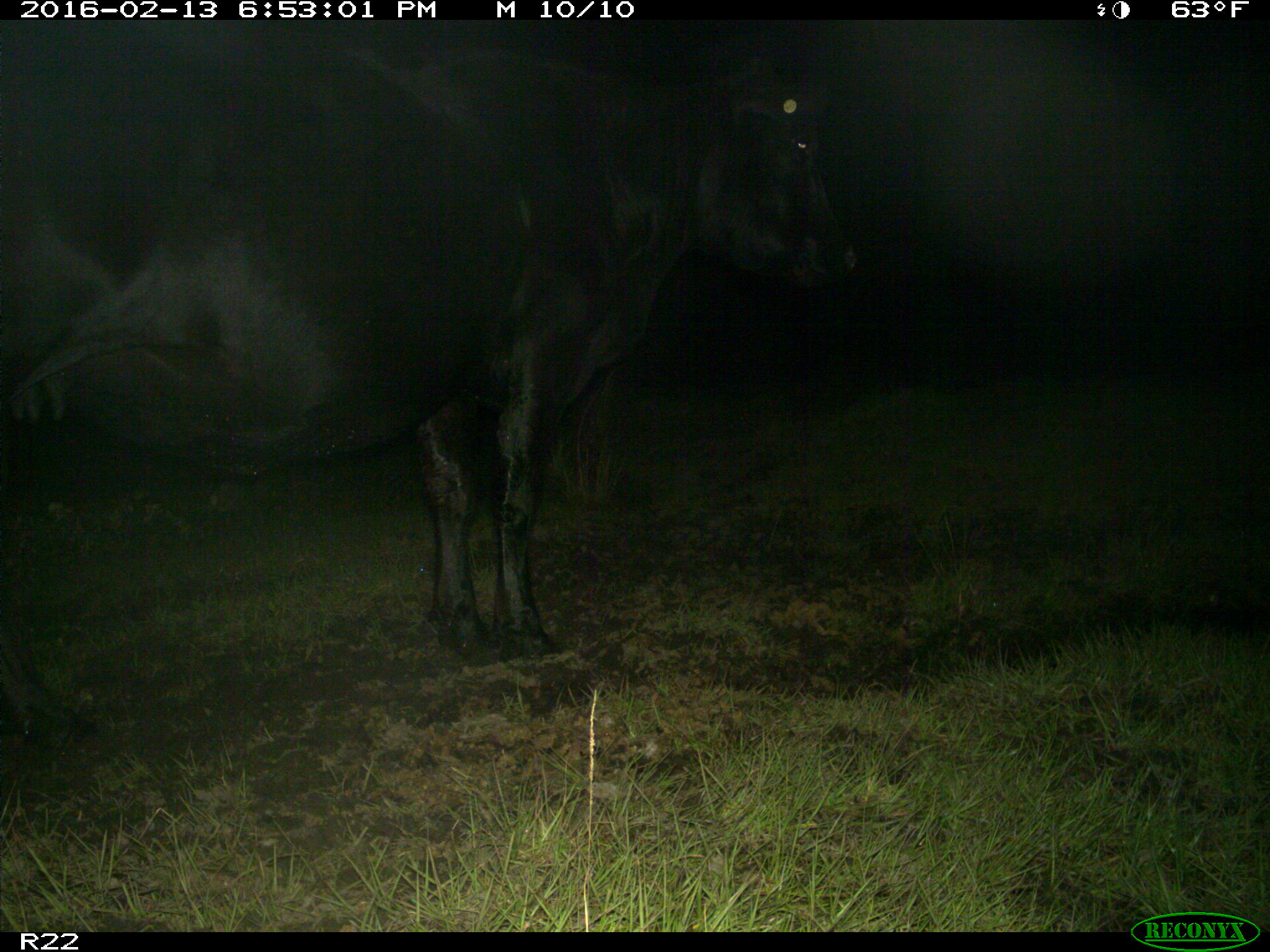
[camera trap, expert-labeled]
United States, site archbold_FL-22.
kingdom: Animalia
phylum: Chordata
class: Mammalia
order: Artiodactyla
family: Bovidae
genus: Bos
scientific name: Bos taurus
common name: domestic cow